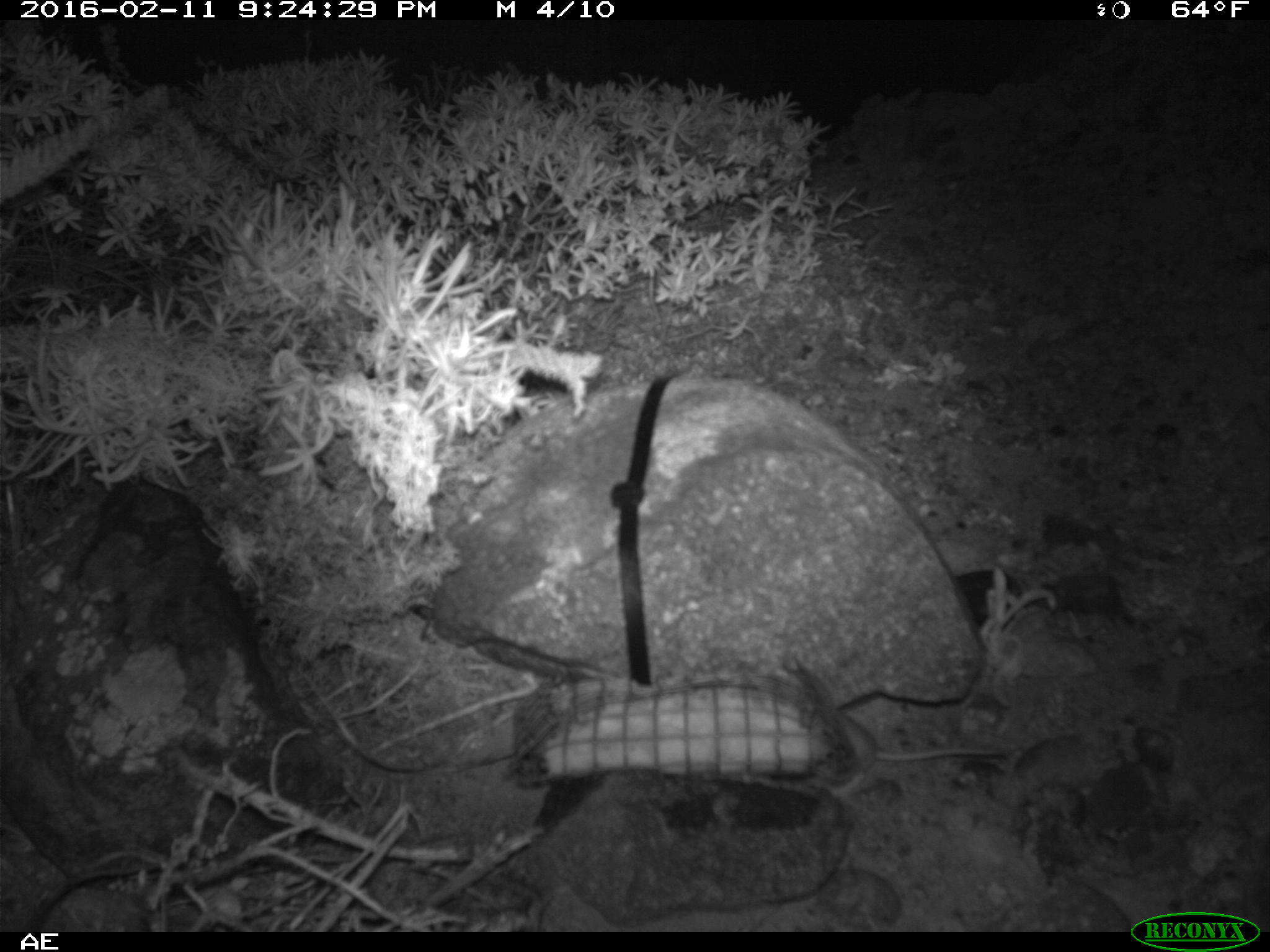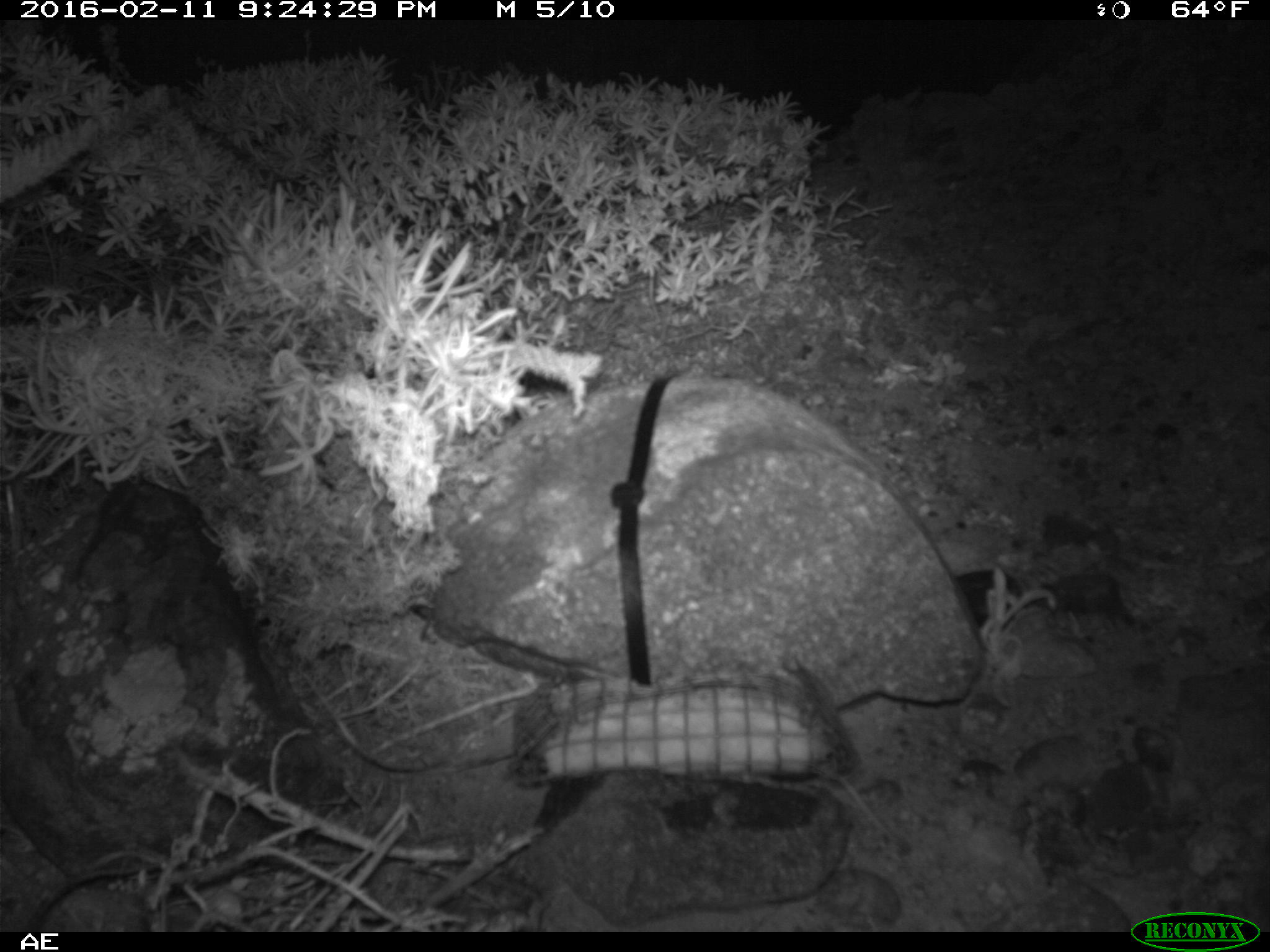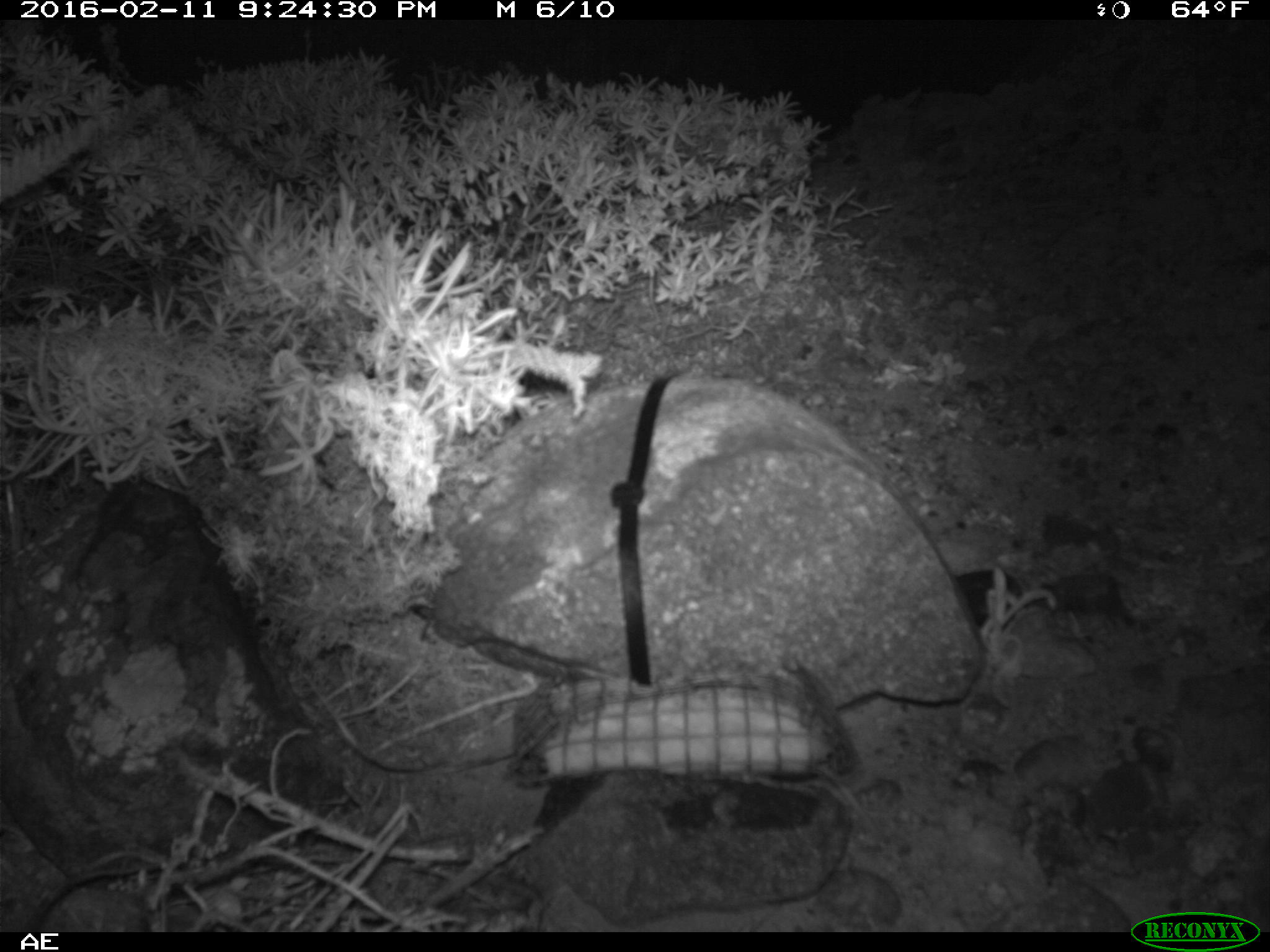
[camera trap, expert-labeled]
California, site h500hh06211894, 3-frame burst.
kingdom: Animalia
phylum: Chordata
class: Mammalia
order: Rodentia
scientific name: Rodentia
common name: rodent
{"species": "rodent (Rodentia)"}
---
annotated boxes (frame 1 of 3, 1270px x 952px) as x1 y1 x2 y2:
rodent: 827 698 1010 800